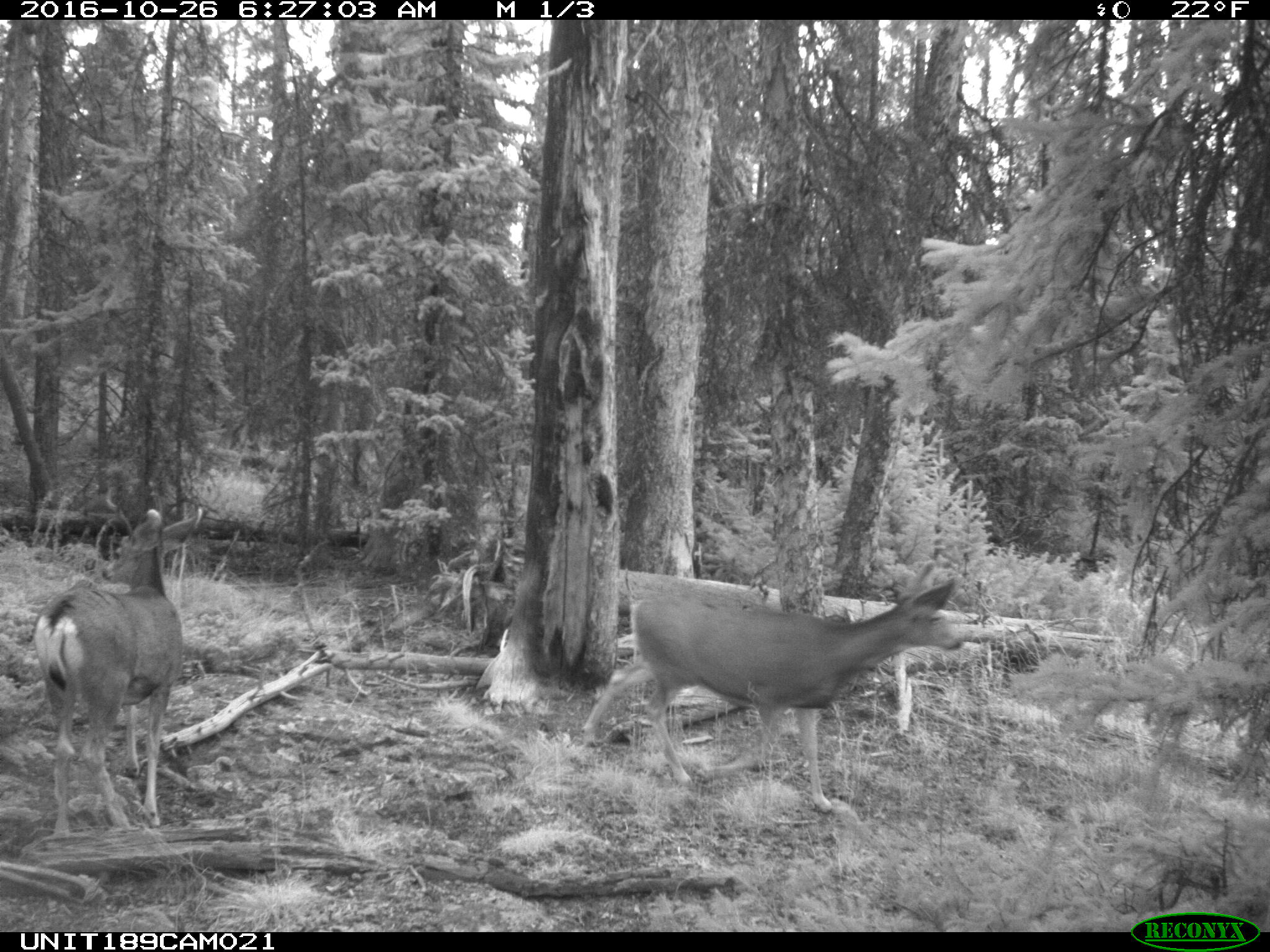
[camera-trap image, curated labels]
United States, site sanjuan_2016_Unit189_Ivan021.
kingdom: Animalia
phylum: Chordata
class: Mammalia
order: Artiodactyla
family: Cervidae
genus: Odocoileus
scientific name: Odocoileus hemionus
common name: mule deer